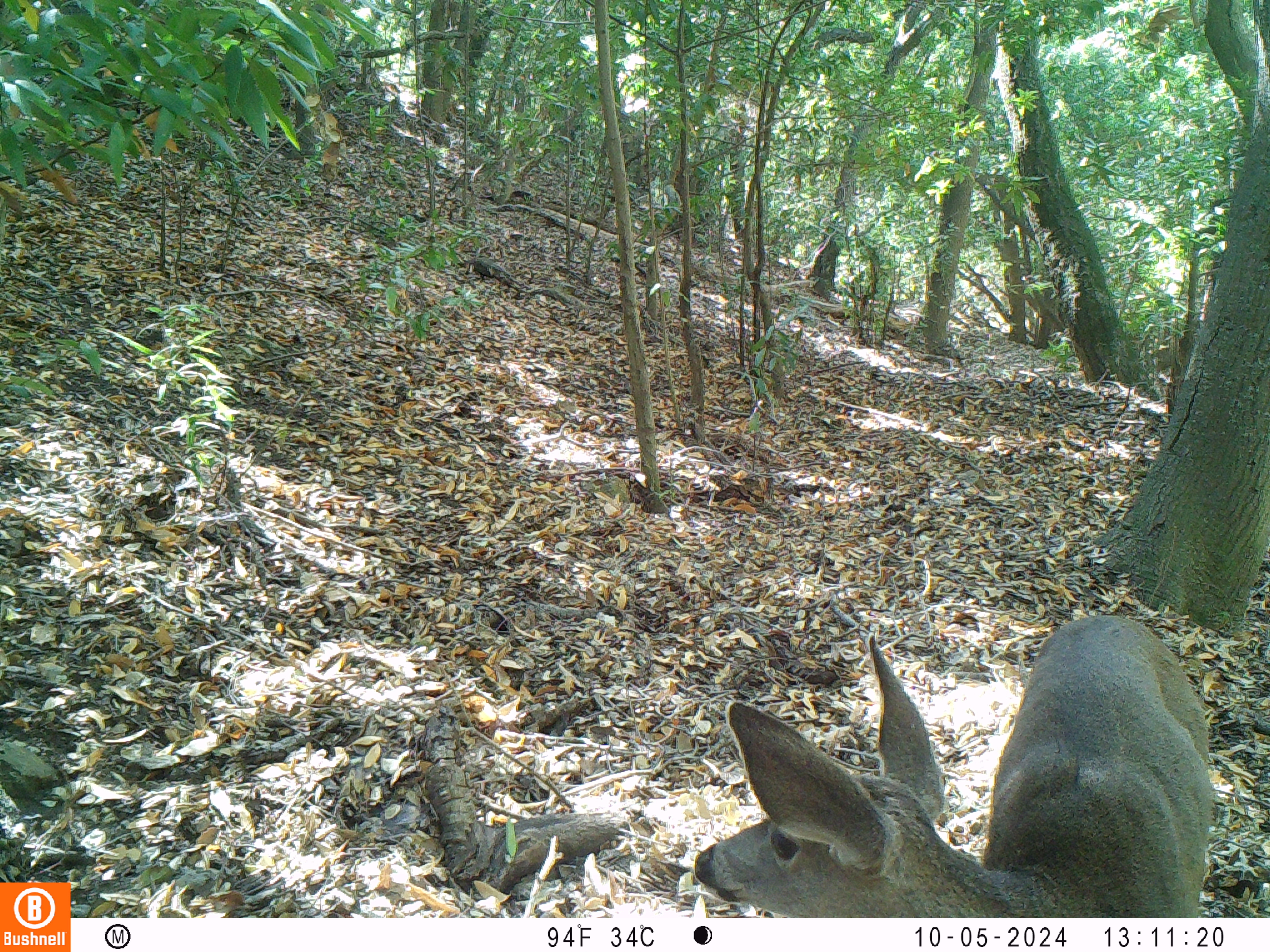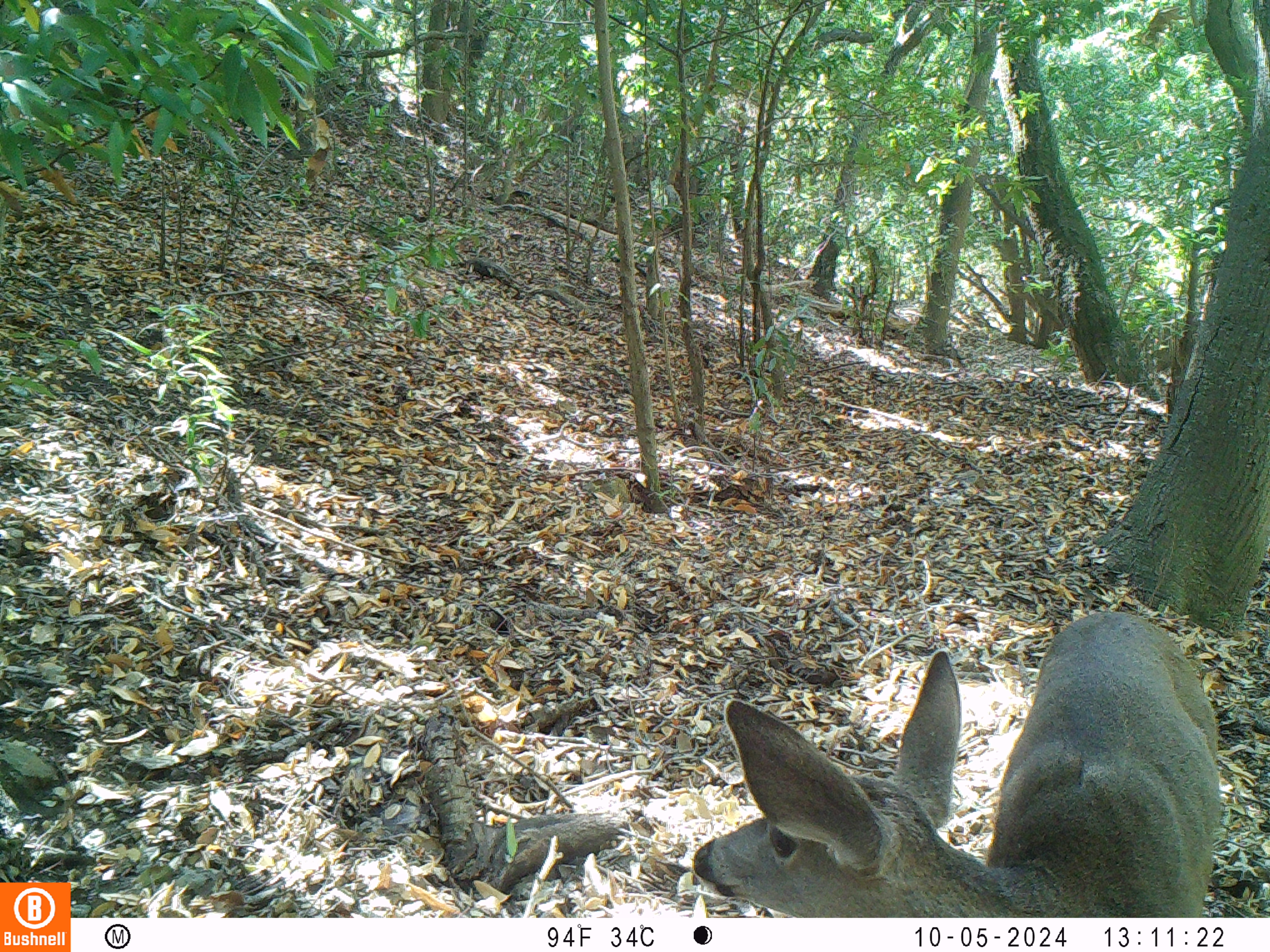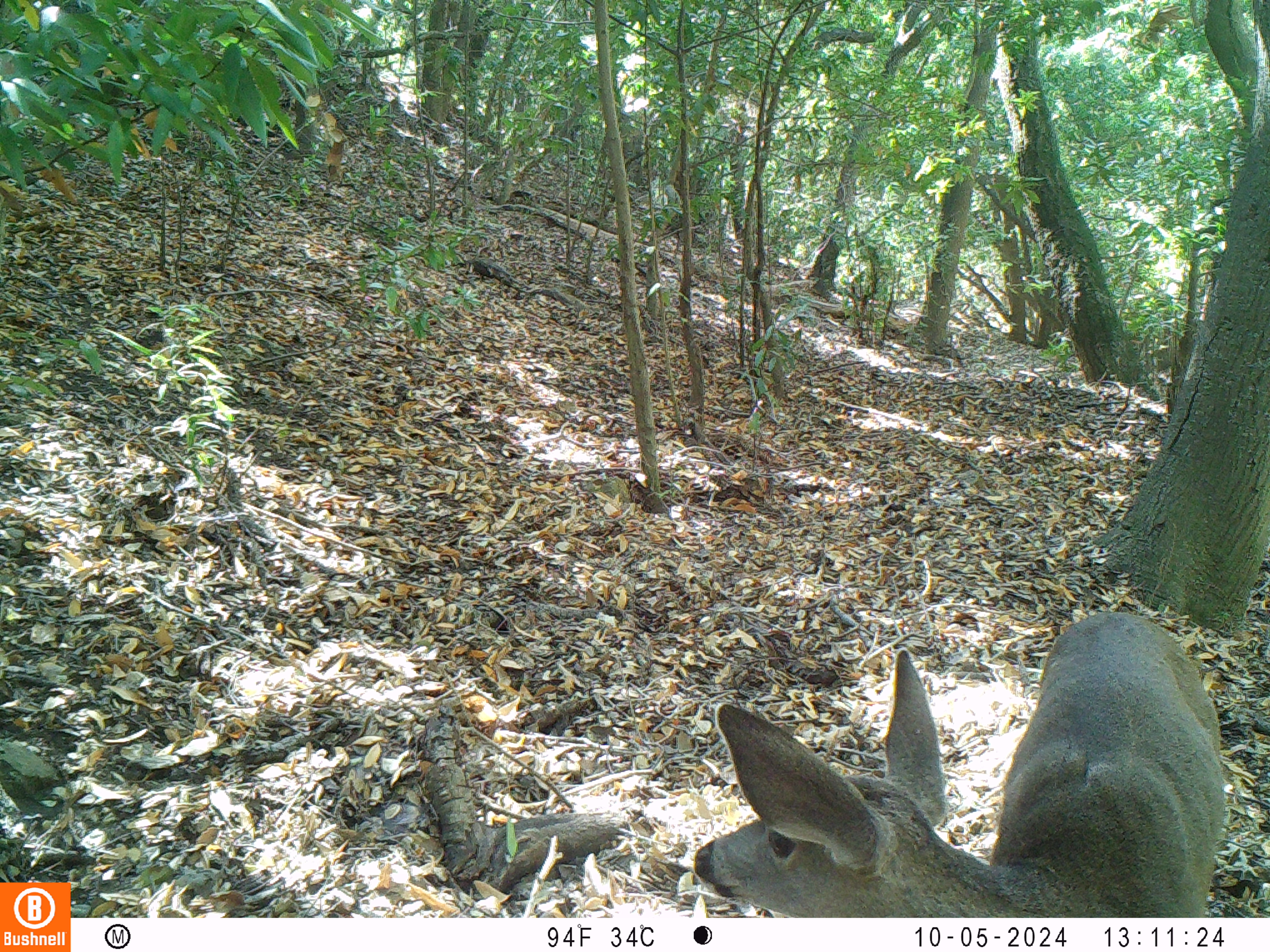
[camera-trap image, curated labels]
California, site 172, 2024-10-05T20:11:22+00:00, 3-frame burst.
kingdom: Animalia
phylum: Chordata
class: Mammalia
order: Artiodactyla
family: Cervidae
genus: Odocoileus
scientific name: Odocoileus hemionus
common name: mule deer